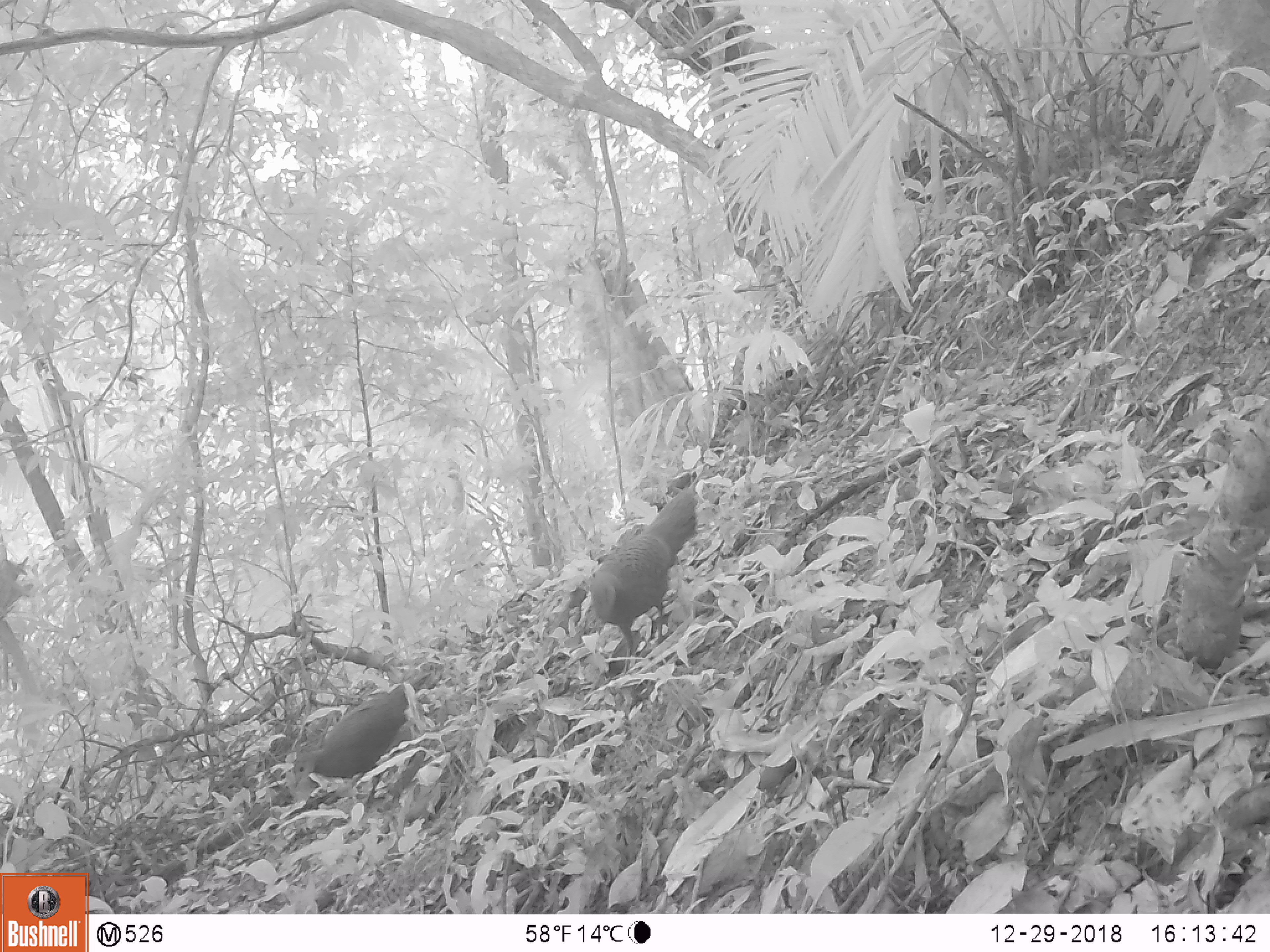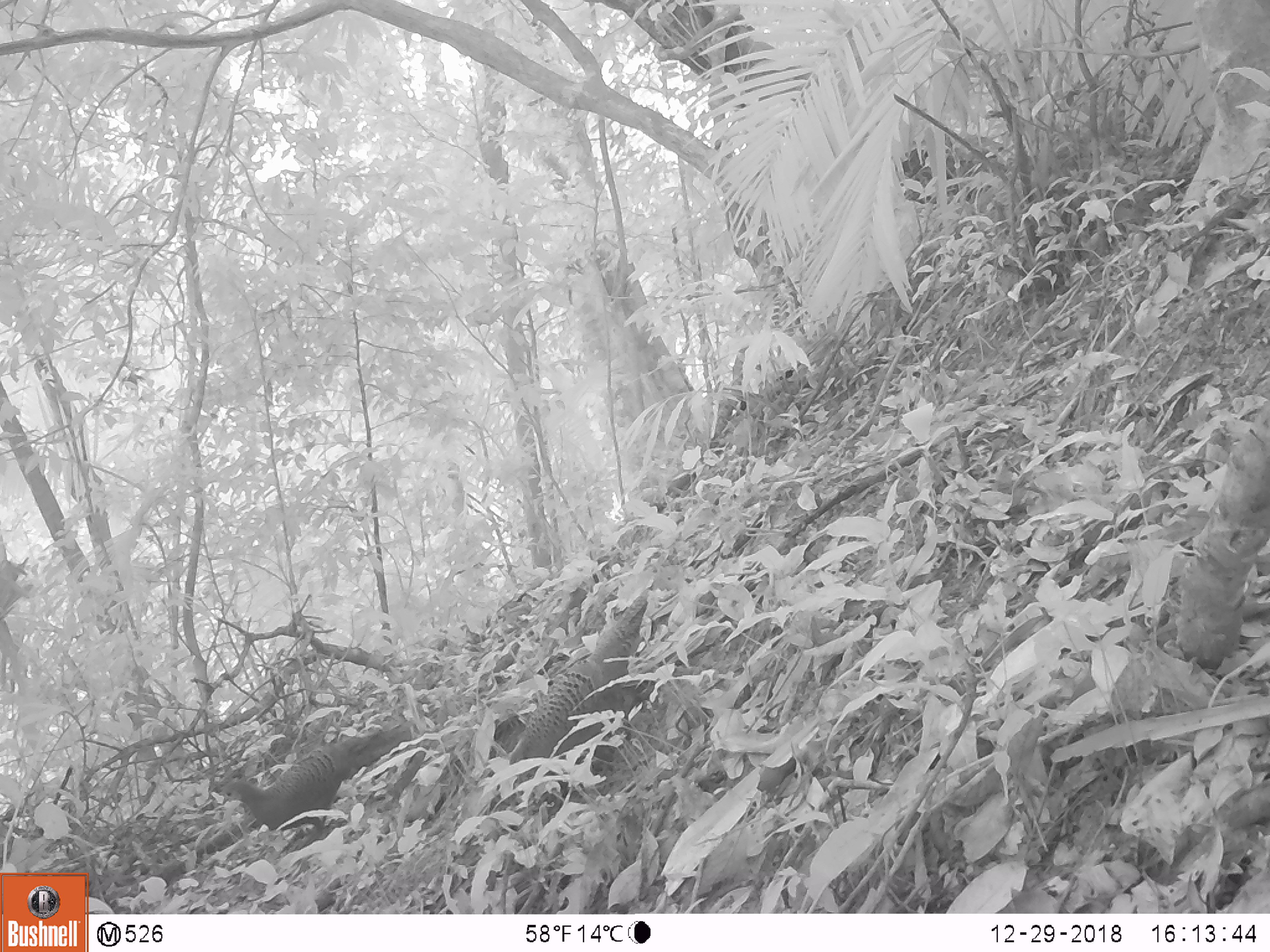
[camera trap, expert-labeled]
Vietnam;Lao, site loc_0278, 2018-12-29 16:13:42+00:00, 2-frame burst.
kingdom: Animalia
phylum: Chordata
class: Aves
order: Galliformes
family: Phasianidae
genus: Polyplectron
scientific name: Polyplectron bicalcaratum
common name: gray peacock-pheasant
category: grey peacock pheasant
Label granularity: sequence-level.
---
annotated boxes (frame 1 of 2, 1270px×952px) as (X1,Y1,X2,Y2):
grey peacock pheasant: (589,481,697,671); (292,669,431,810)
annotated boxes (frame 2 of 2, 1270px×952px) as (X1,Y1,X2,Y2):
grey peacock pheasant: (507,586,650,783); (219,719,410,854)